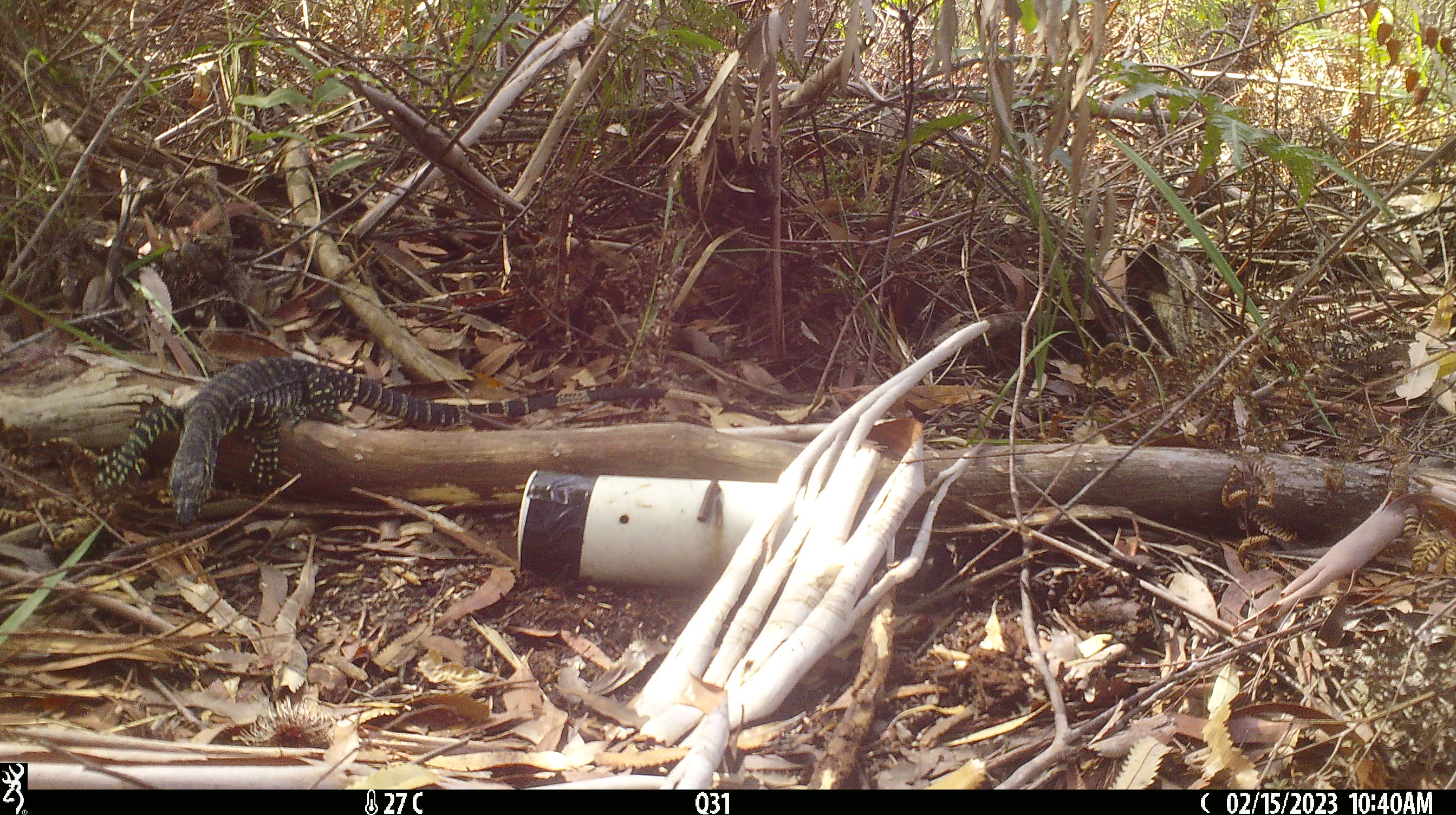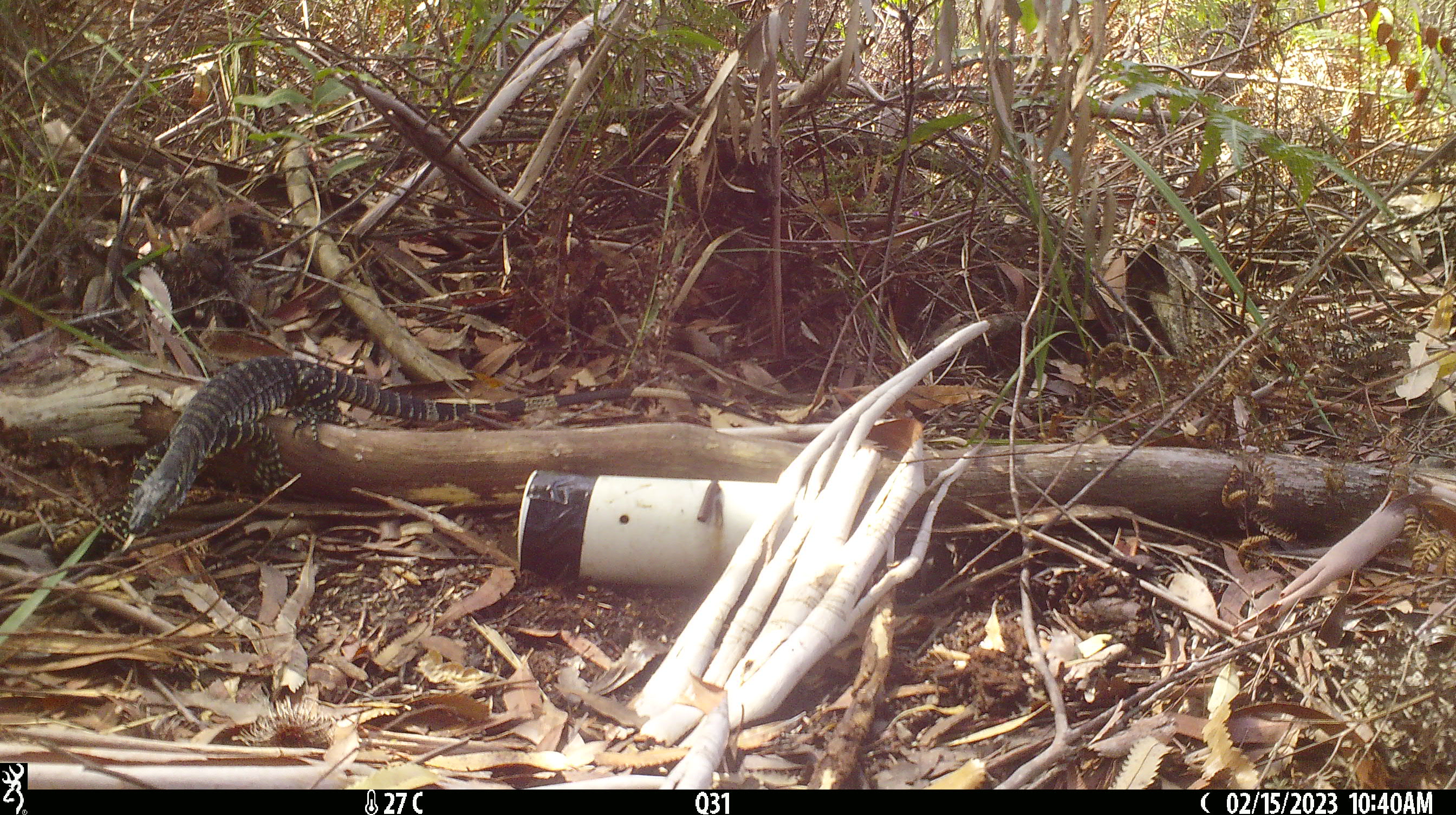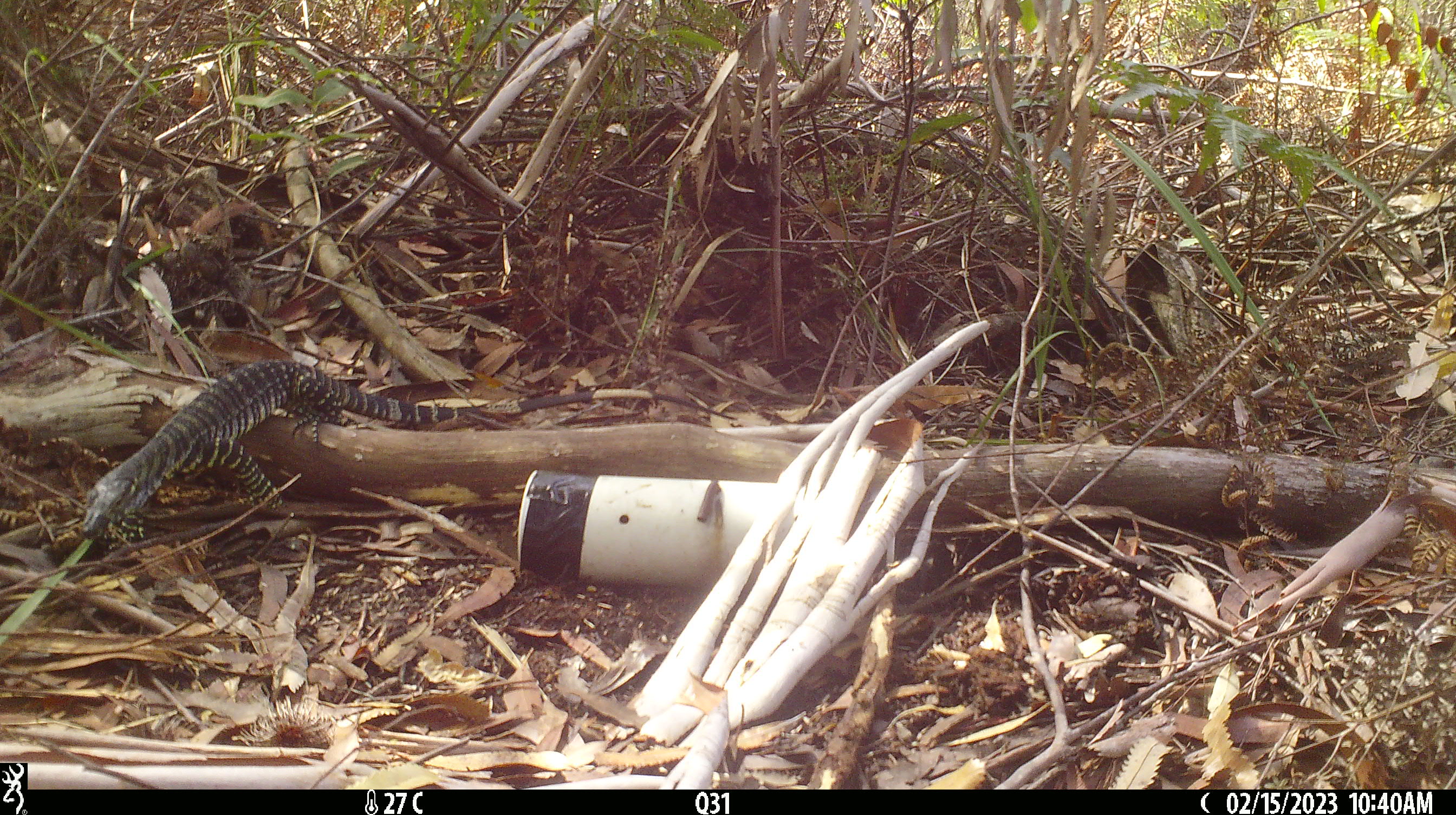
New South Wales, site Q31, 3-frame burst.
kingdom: Animalia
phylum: Chordata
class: Reptilia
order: Squamata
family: Varanidae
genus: Varanus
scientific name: Varanus varius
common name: lace monitor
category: goanna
Goanna (lace monitor) (Varanus varius).